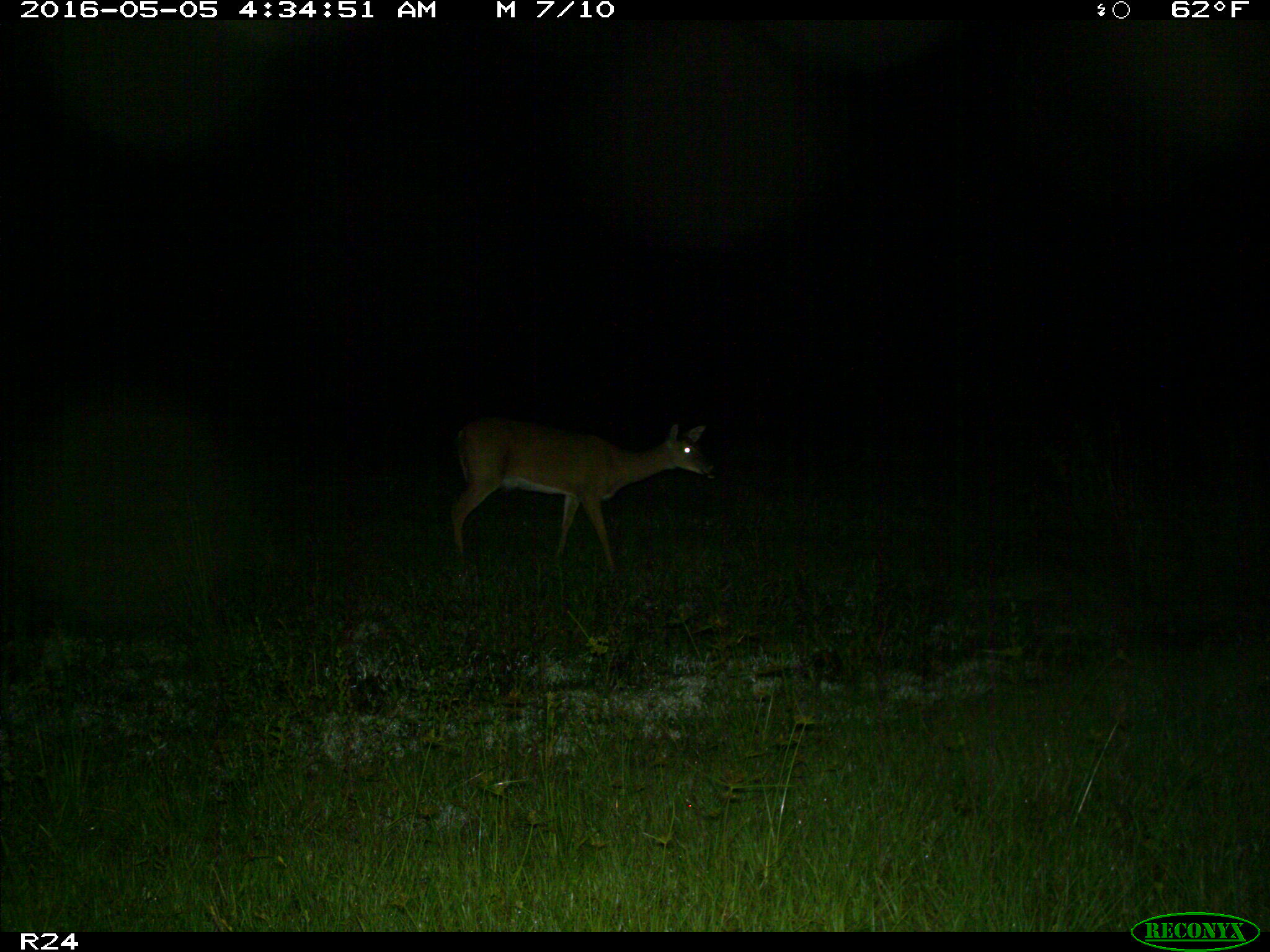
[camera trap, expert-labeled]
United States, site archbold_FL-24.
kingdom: Animalia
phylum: Chordata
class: Mammalia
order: Artiodactyla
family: Cervidae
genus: Odocoileus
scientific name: Odocoileus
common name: deer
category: unidentified deer